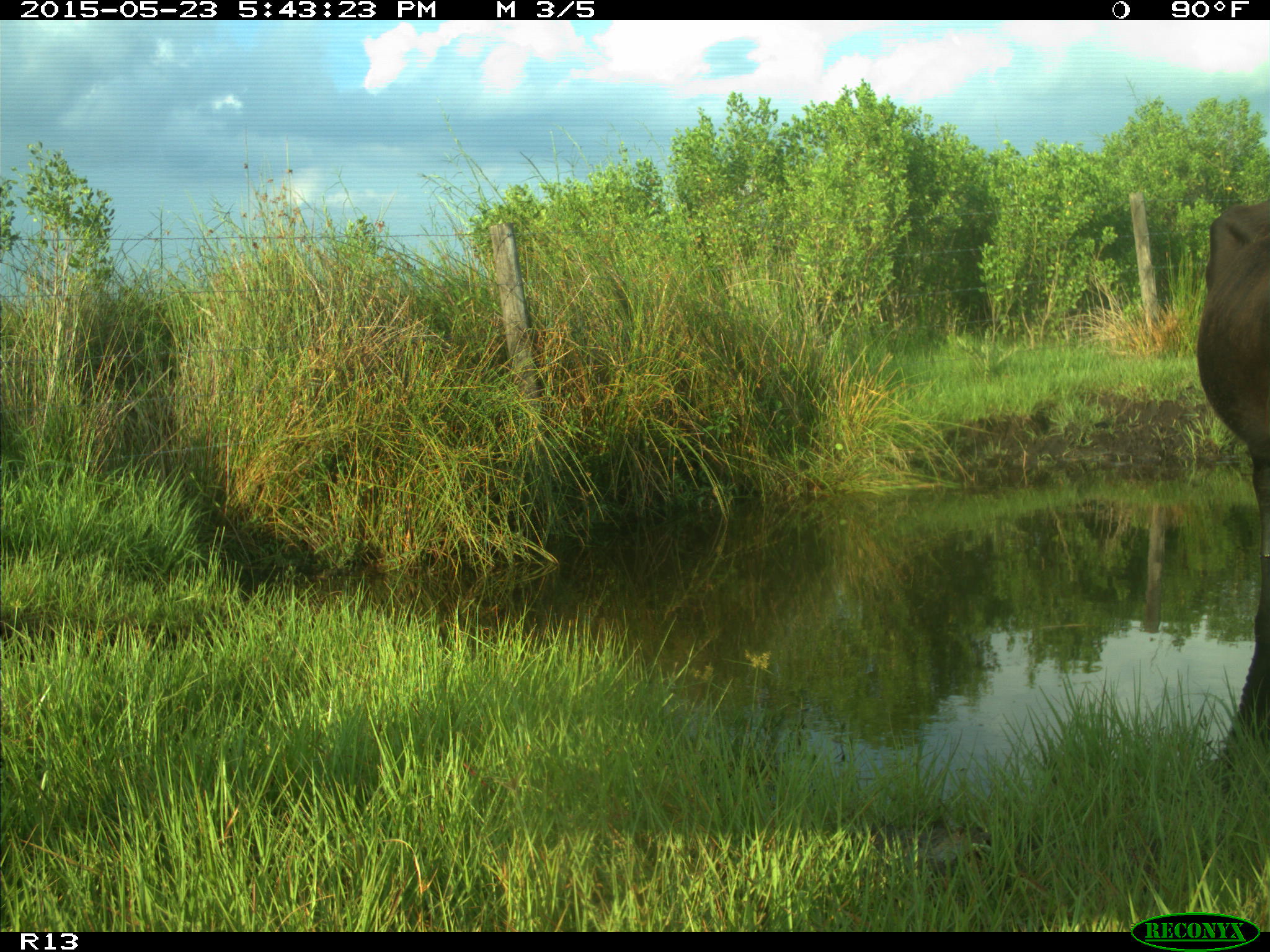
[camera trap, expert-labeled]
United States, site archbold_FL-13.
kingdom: Animalia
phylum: Chordata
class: Mammalia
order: Artiodactyla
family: Bovidae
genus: Bos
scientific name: Bos taurus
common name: domestic cow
Bos taurus (domestic cow).